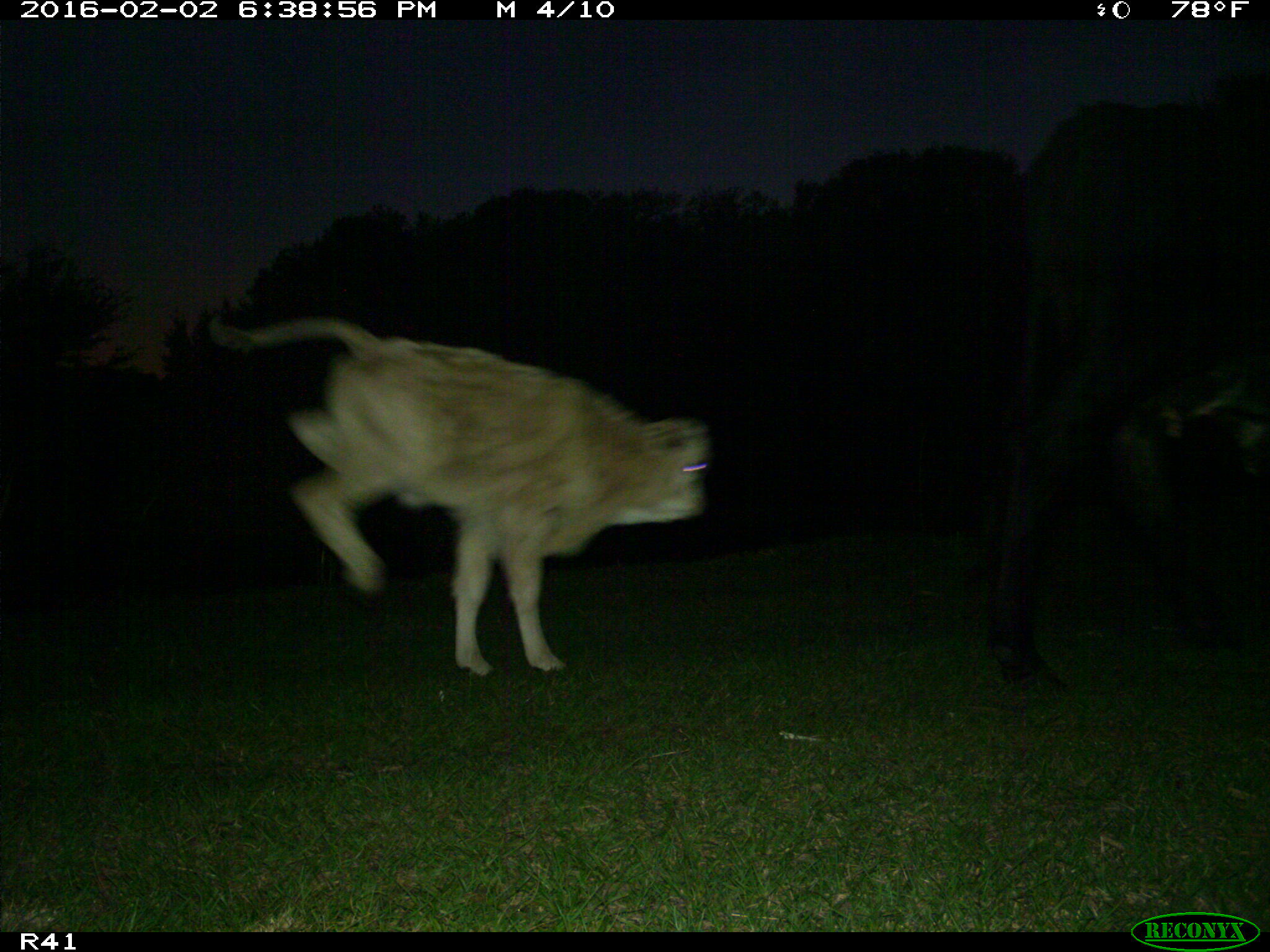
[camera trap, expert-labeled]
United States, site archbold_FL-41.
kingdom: Animalia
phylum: Chordata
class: Mammalia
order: Artiodactyla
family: Bovidae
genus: Bos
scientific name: Bos taurus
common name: domestic cow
Bos taurus (domestic cow).